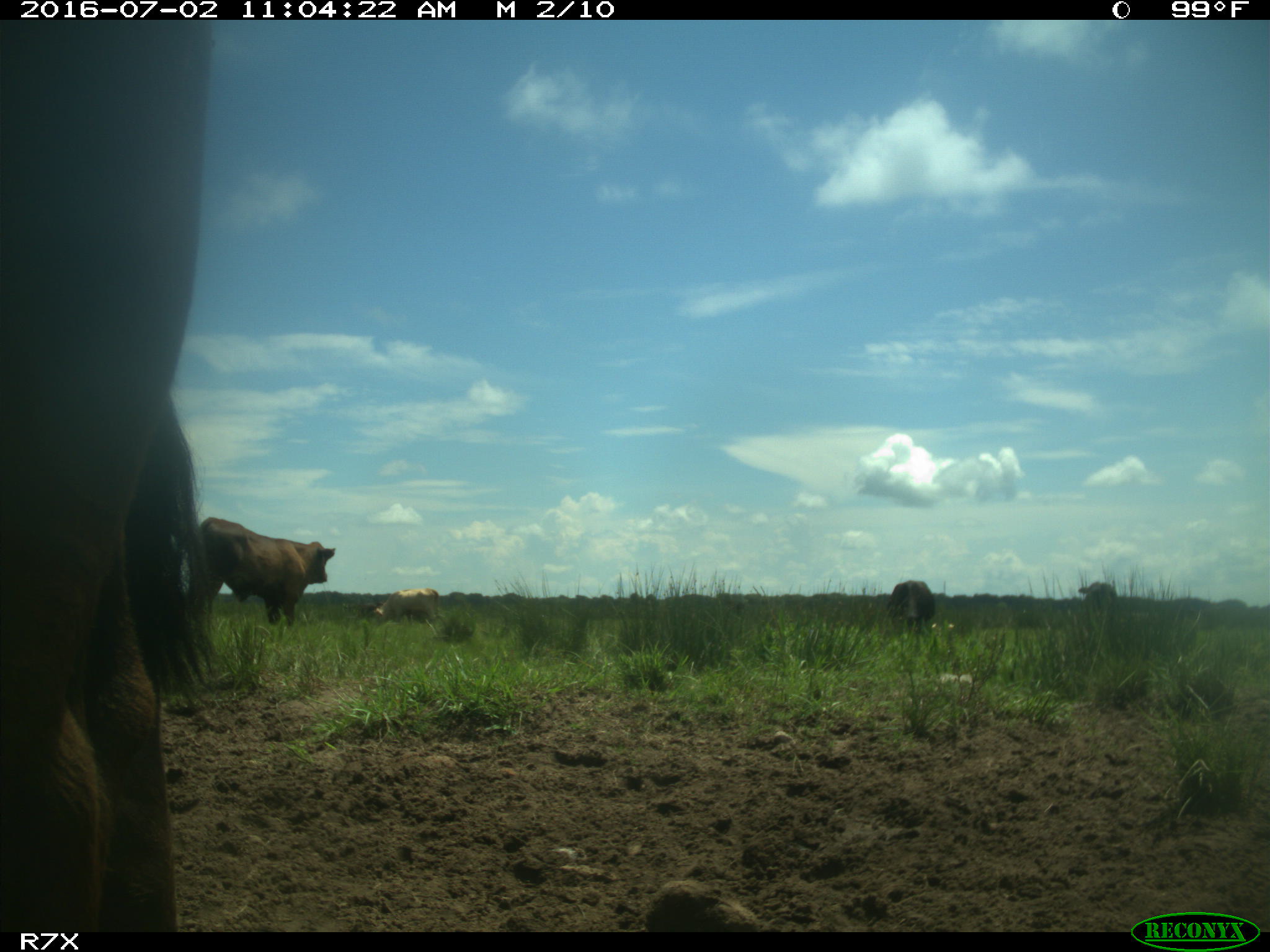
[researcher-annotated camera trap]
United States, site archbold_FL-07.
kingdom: Animalia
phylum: Chordata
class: Mammalia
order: Artiodactyla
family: Bovidae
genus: Bos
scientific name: Bos taurus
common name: domestic cow